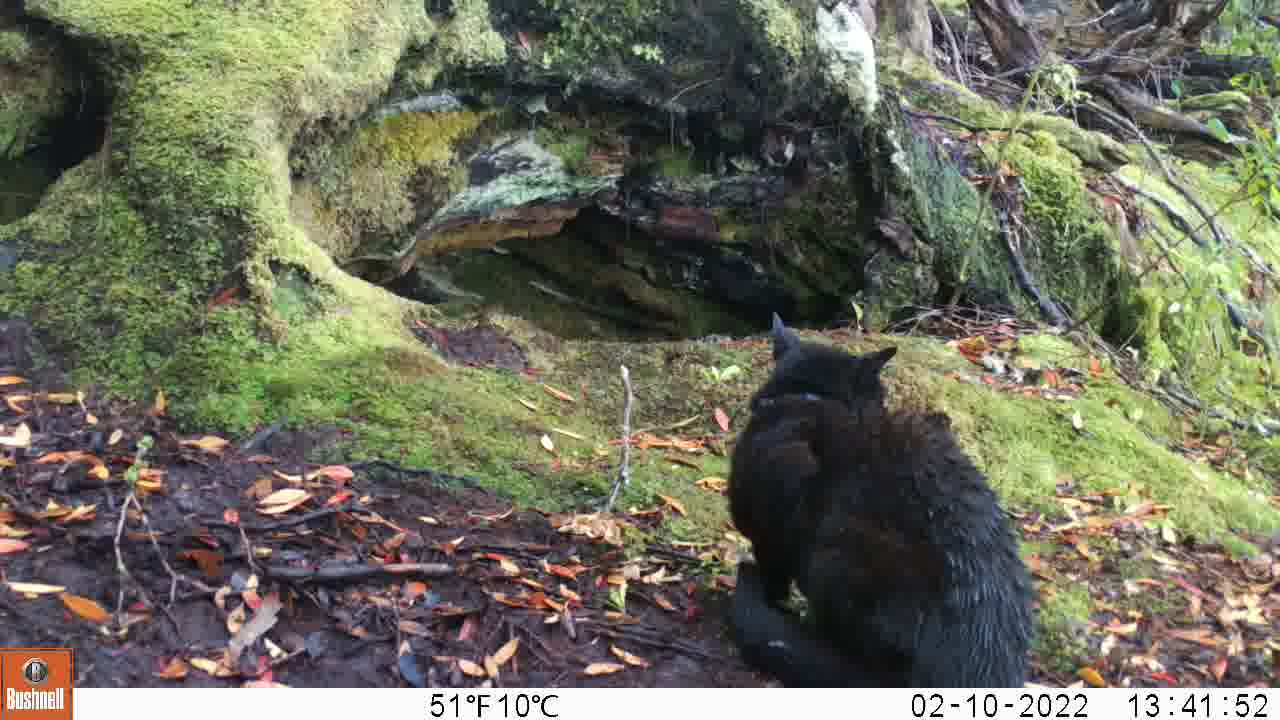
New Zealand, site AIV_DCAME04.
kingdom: Animalia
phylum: Chordata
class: Mammalia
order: Carnivora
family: Felidae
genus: Felis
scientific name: Felis catus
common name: domestic cat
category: cat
Cat (domestic cat) (Felis catus).